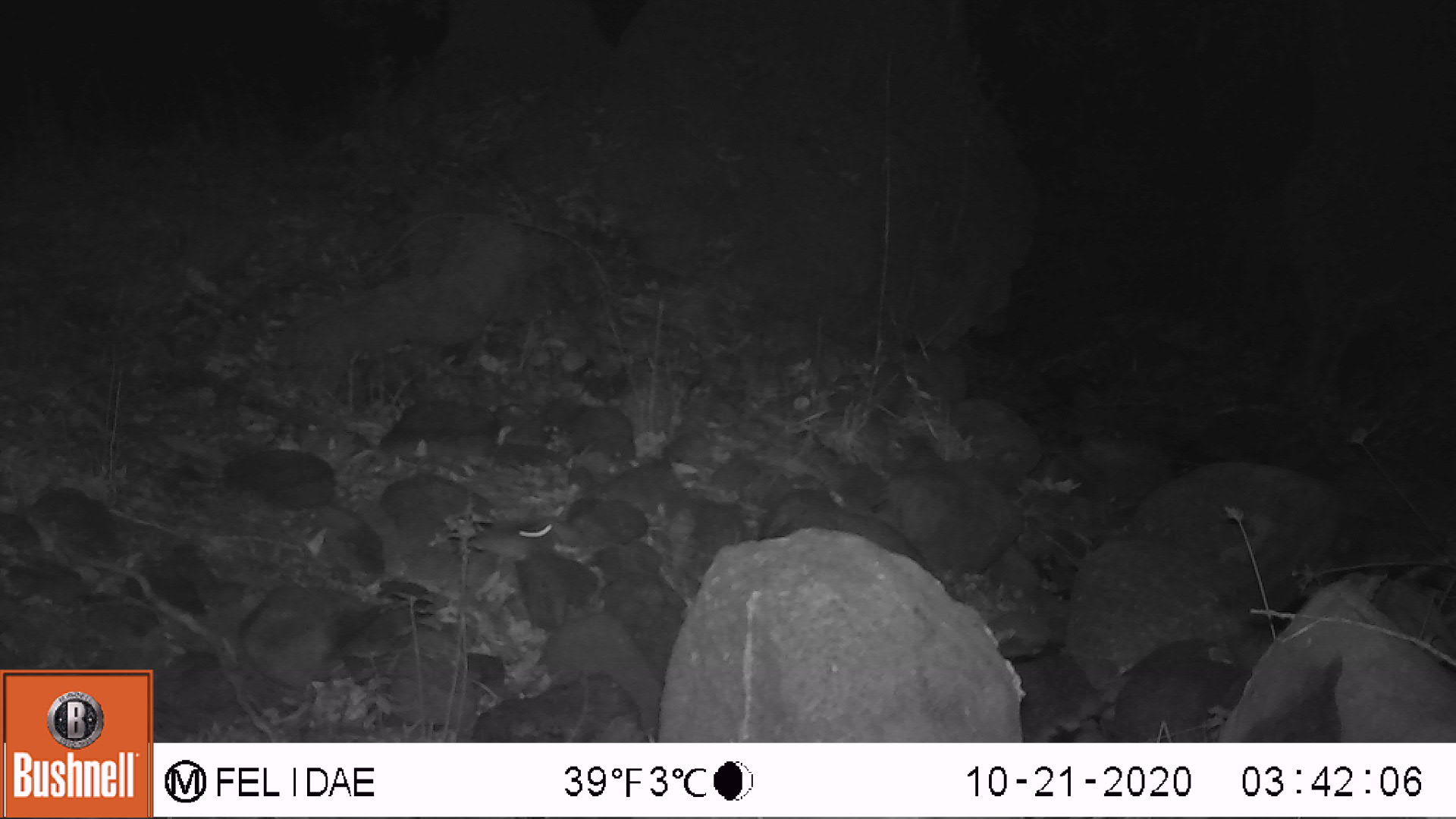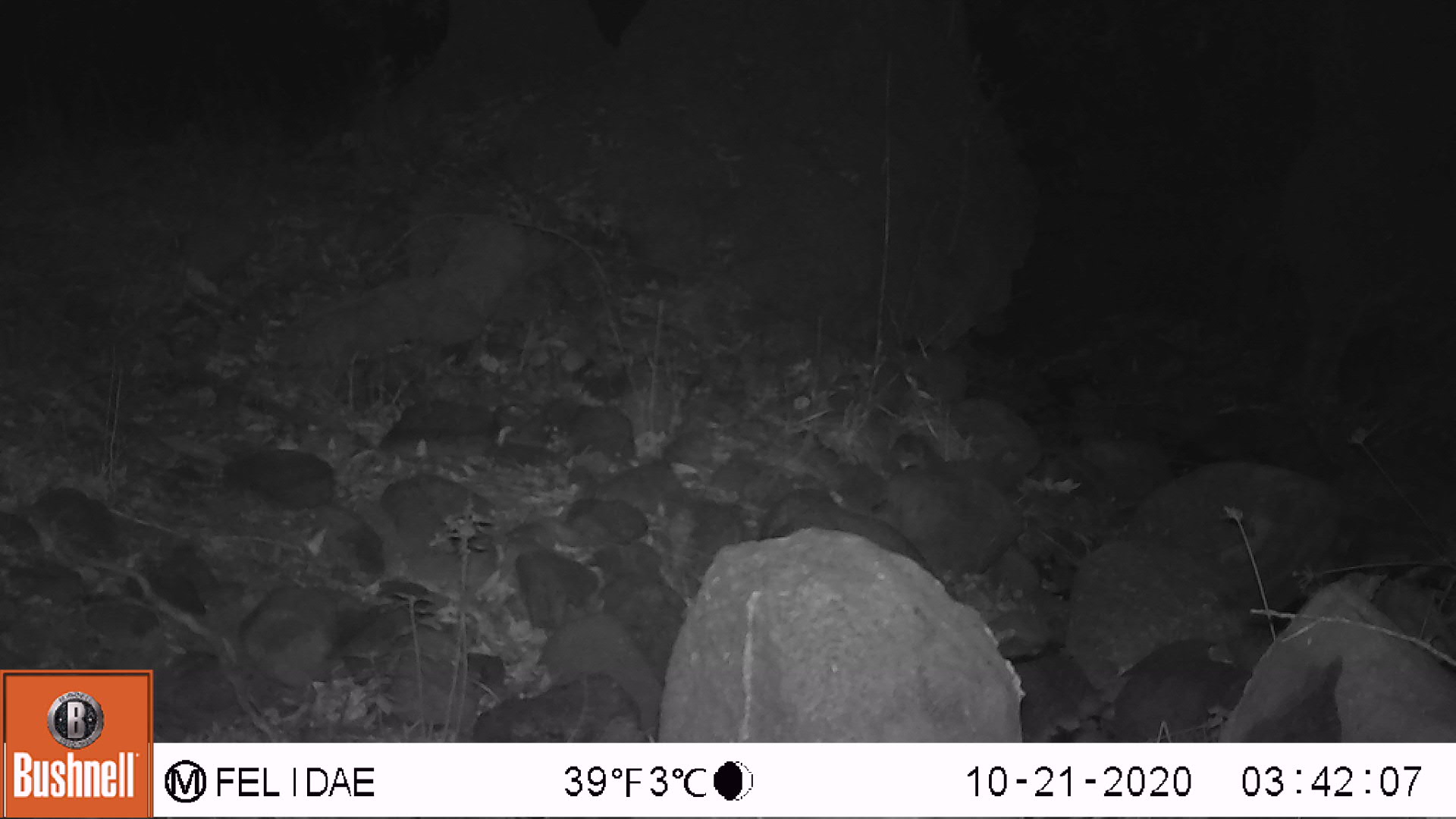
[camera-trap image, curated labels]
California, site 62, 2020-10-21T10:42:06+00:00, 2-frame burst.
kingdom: Animalia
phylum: Chordata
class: Mammalia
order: Rodentia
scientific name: Rodentia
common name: mouse or rat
Mouse or rat (Rodentia).